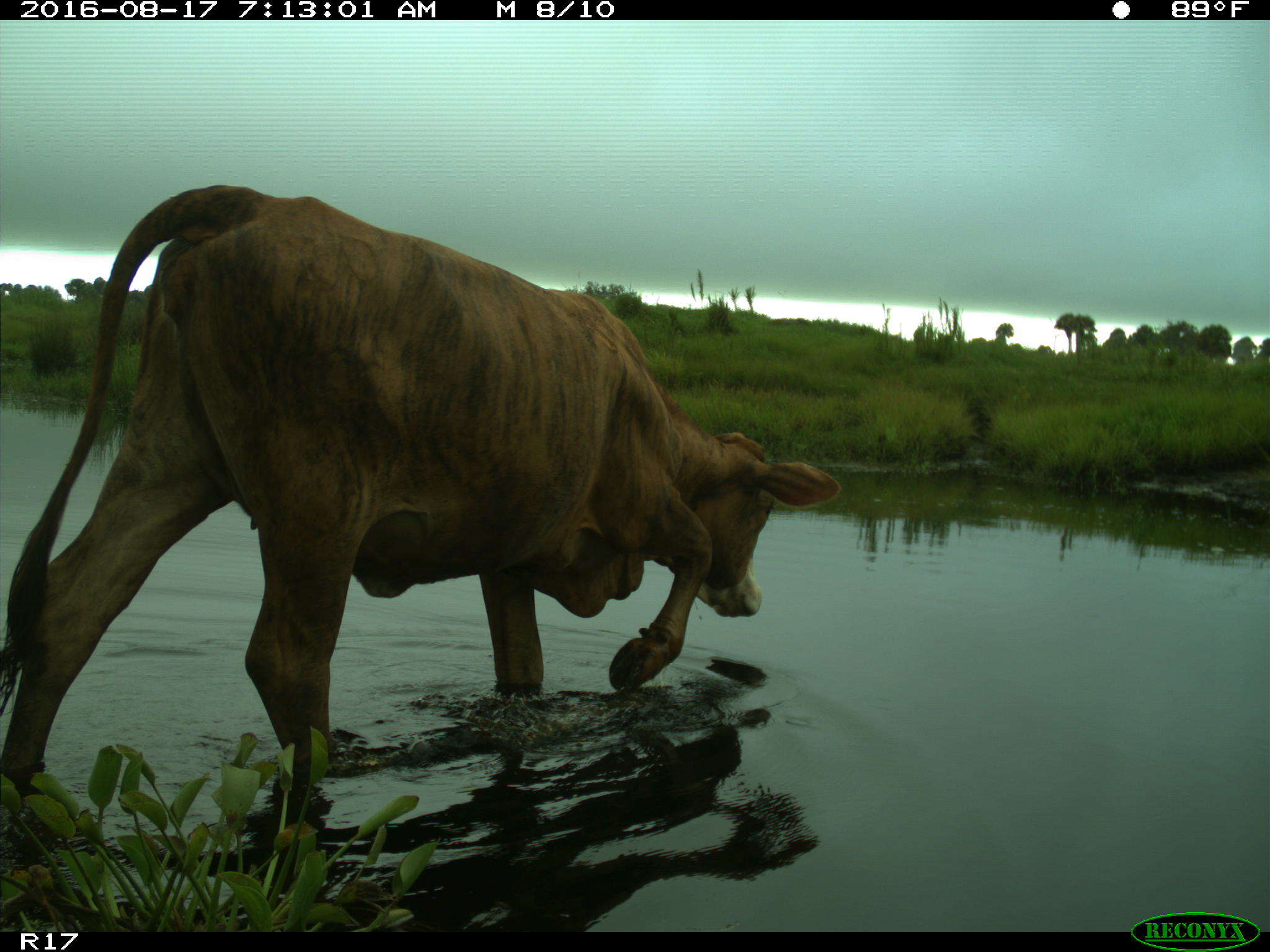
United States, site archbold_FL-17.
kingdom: Animalia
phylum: Chordata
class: Mammalia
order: Artiodactyla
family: Bovidae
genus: Bos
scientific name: Bos taurus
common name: domestic cow